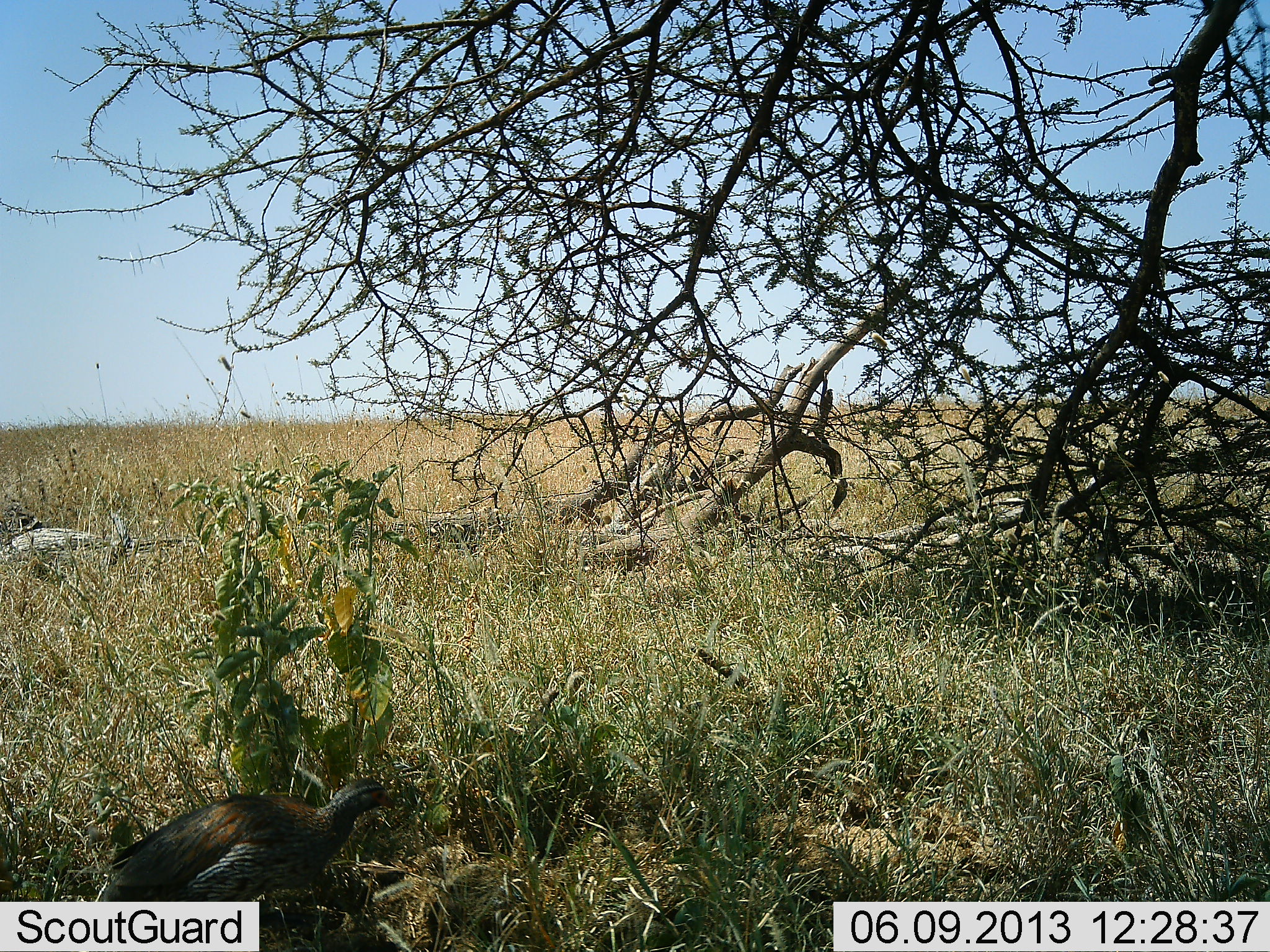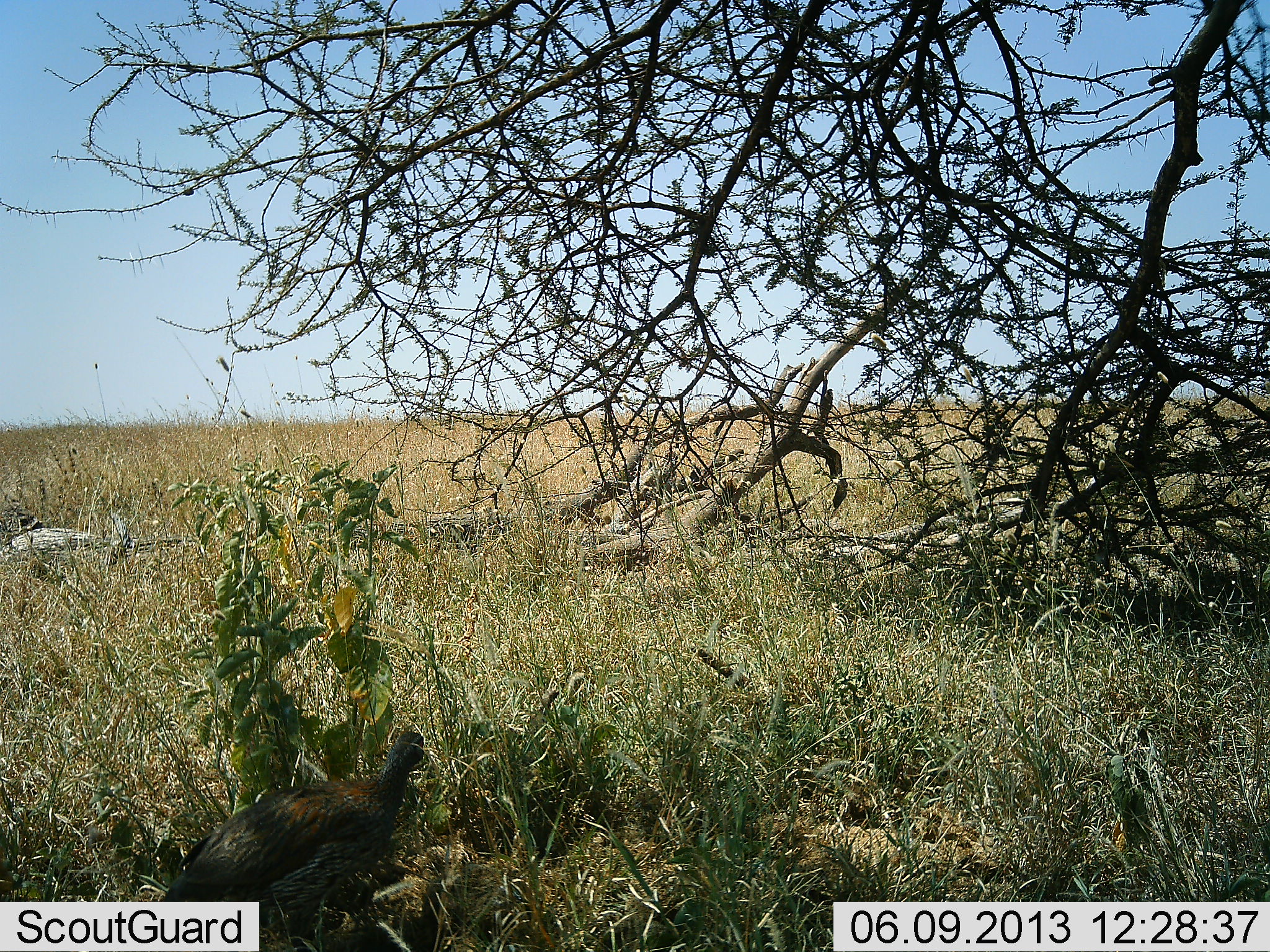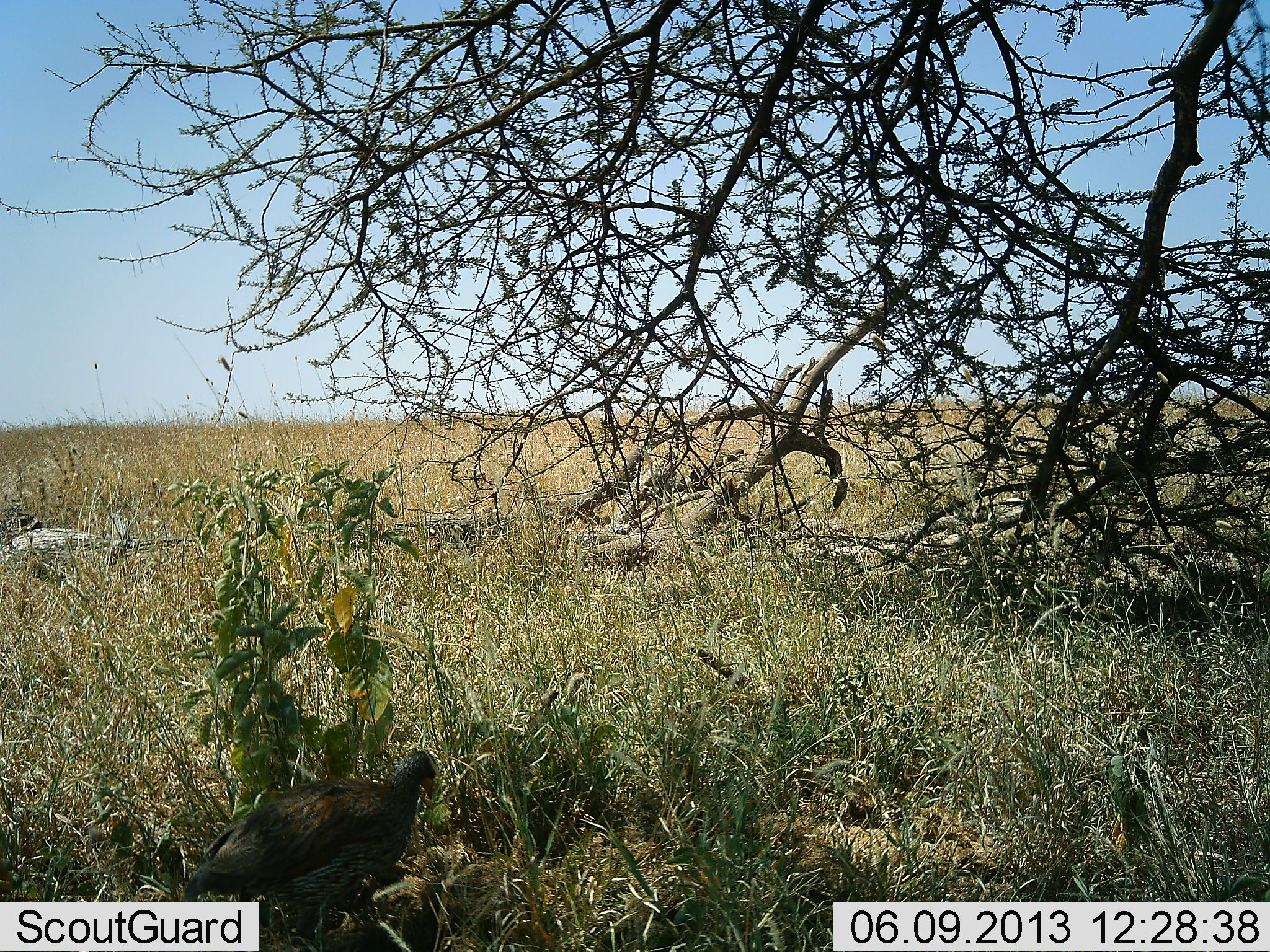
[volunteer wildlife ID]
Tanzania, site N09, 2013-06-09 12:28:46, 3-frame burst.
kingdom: Animalia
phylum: Chordata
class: Aves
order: Galliformes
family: Numididae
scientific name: Numididae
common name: guinea fowl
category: guineafowl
Guineafowl (guinea fowl) (Numididae), count 1. Behavior (volunteer vote fractions): standing 25%, resting 0%, moving 55%, interacting 0%. Young present (vote fraction): 0%. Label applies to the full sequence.